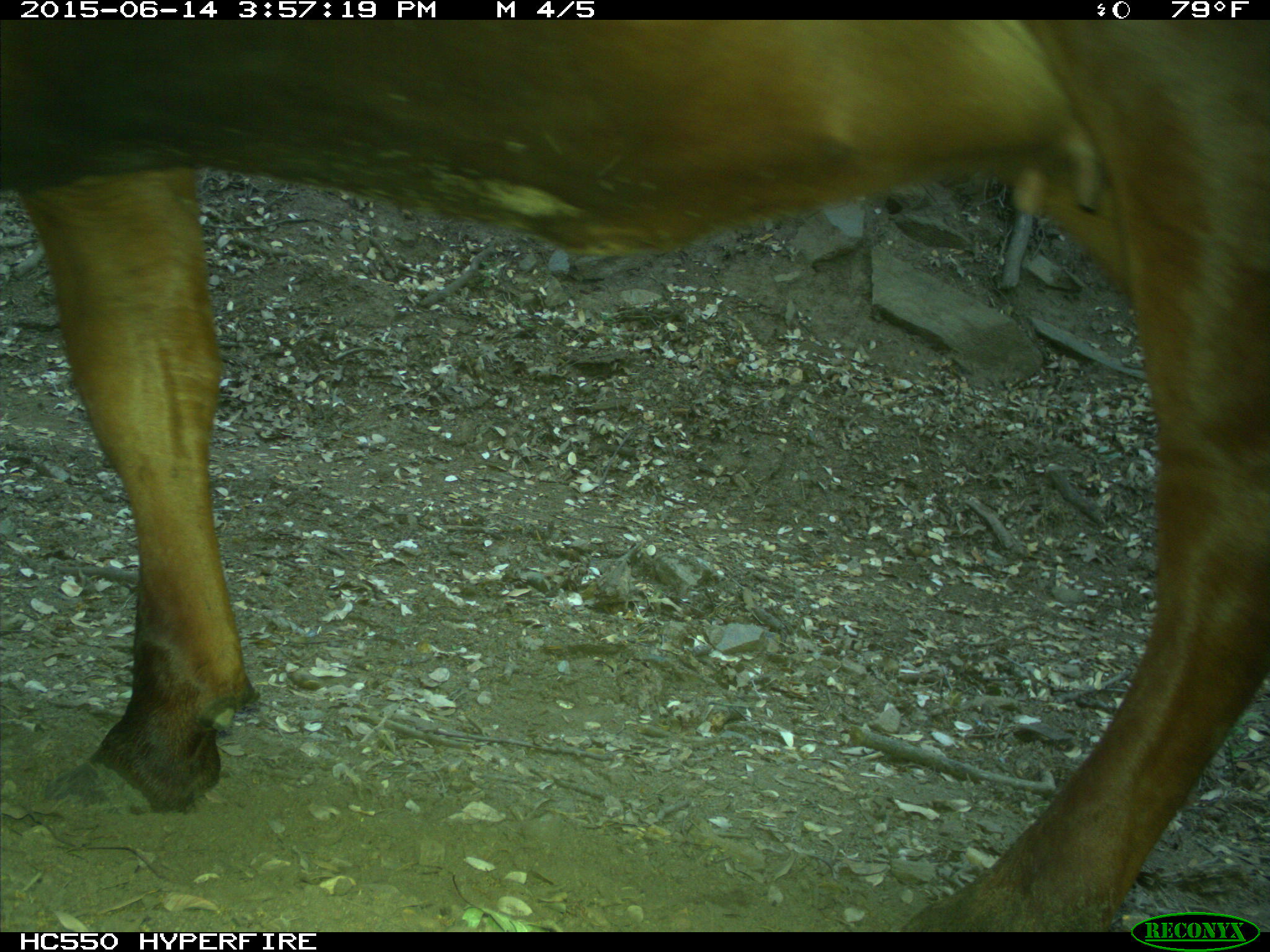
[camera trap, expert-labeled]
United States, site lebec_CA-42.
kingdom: Animalia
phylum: Chordata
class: Mammalia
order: Artiodactyla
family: Bovidae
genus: Bos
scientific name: Bos taurus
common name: domestic cow